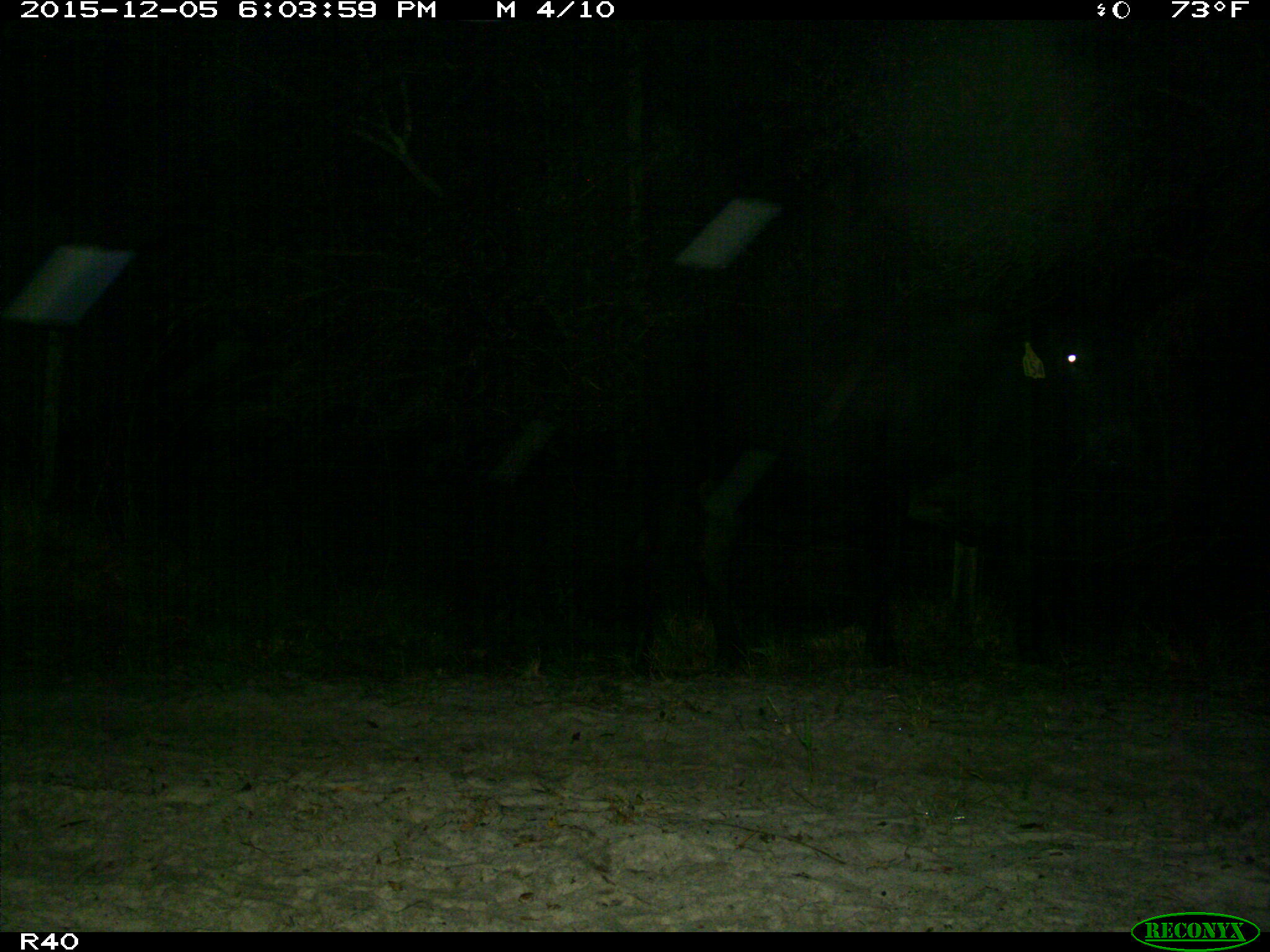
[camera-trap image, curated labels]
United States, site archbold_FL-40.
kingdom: Animalia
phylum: Chordata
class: Mammalia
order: Artiodactyla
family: Bovidae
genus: Bos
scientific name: Bos taurus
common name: domestic cow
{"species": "Bos taurus (domestic cow)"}